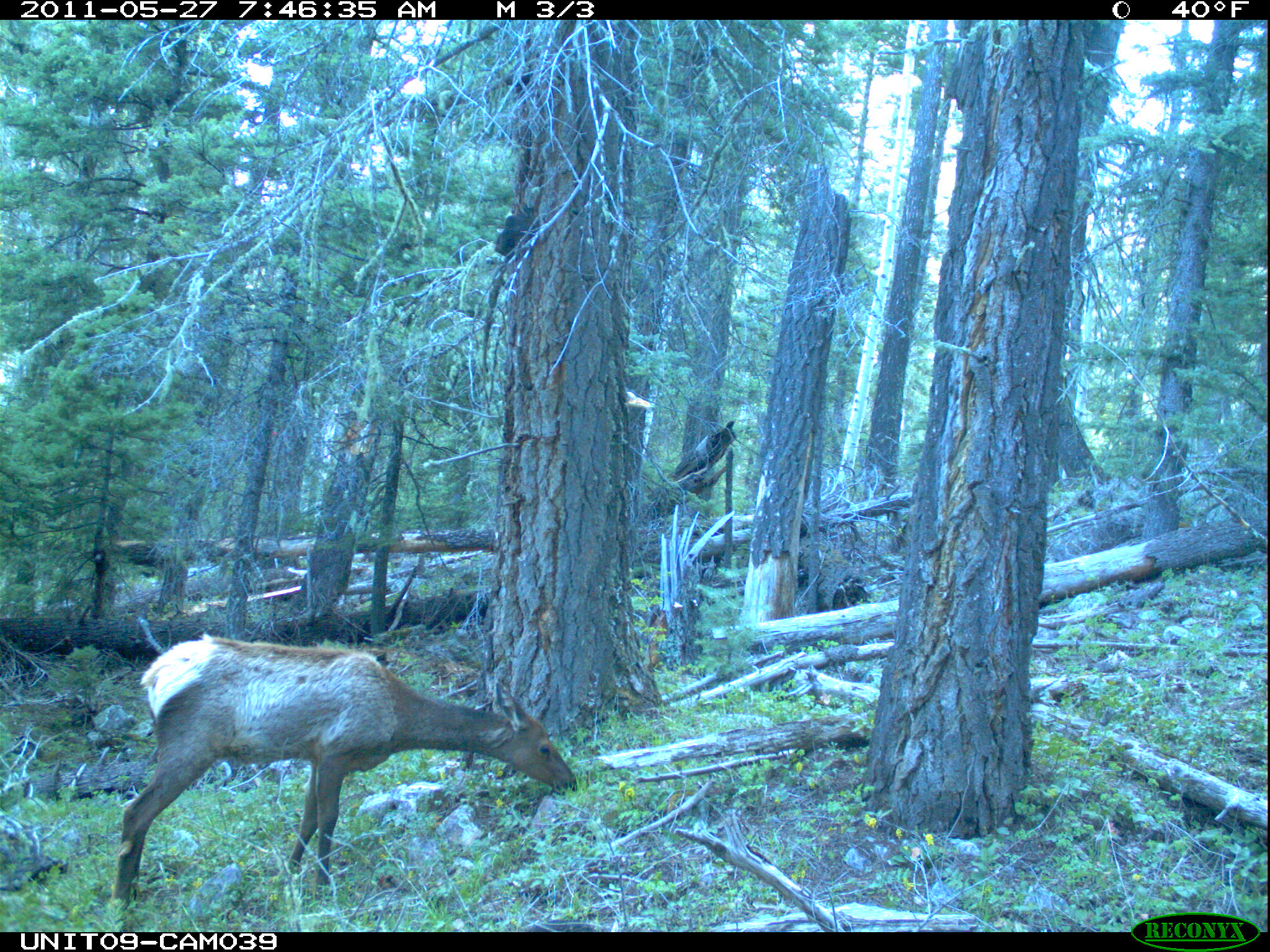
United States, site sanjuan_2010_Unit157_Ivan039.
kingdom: Animalia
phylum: Chordata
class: Mammalia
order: Artiodactyla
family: Cervidae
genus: Cervus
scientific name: Cervus elaphus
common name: red deer